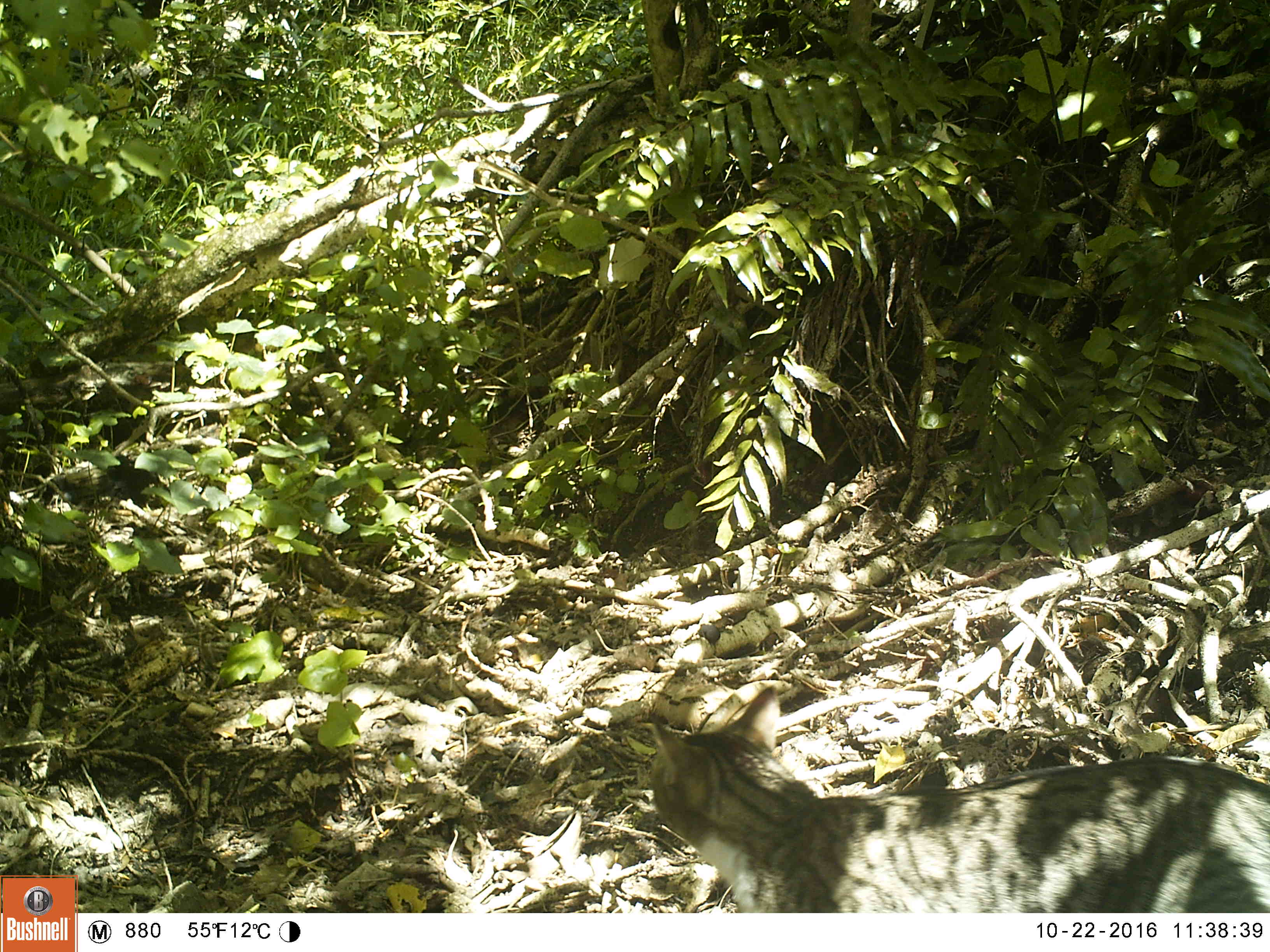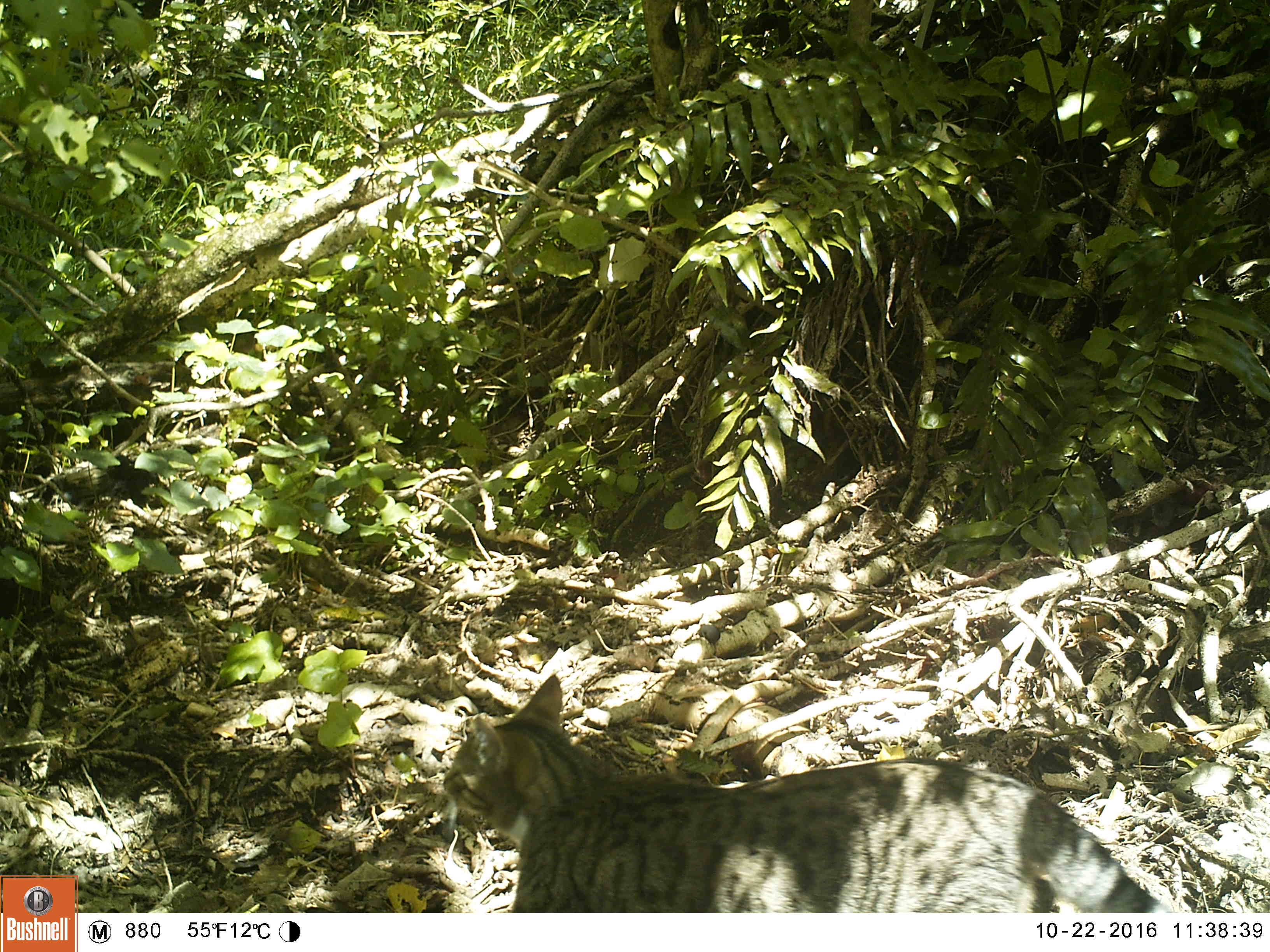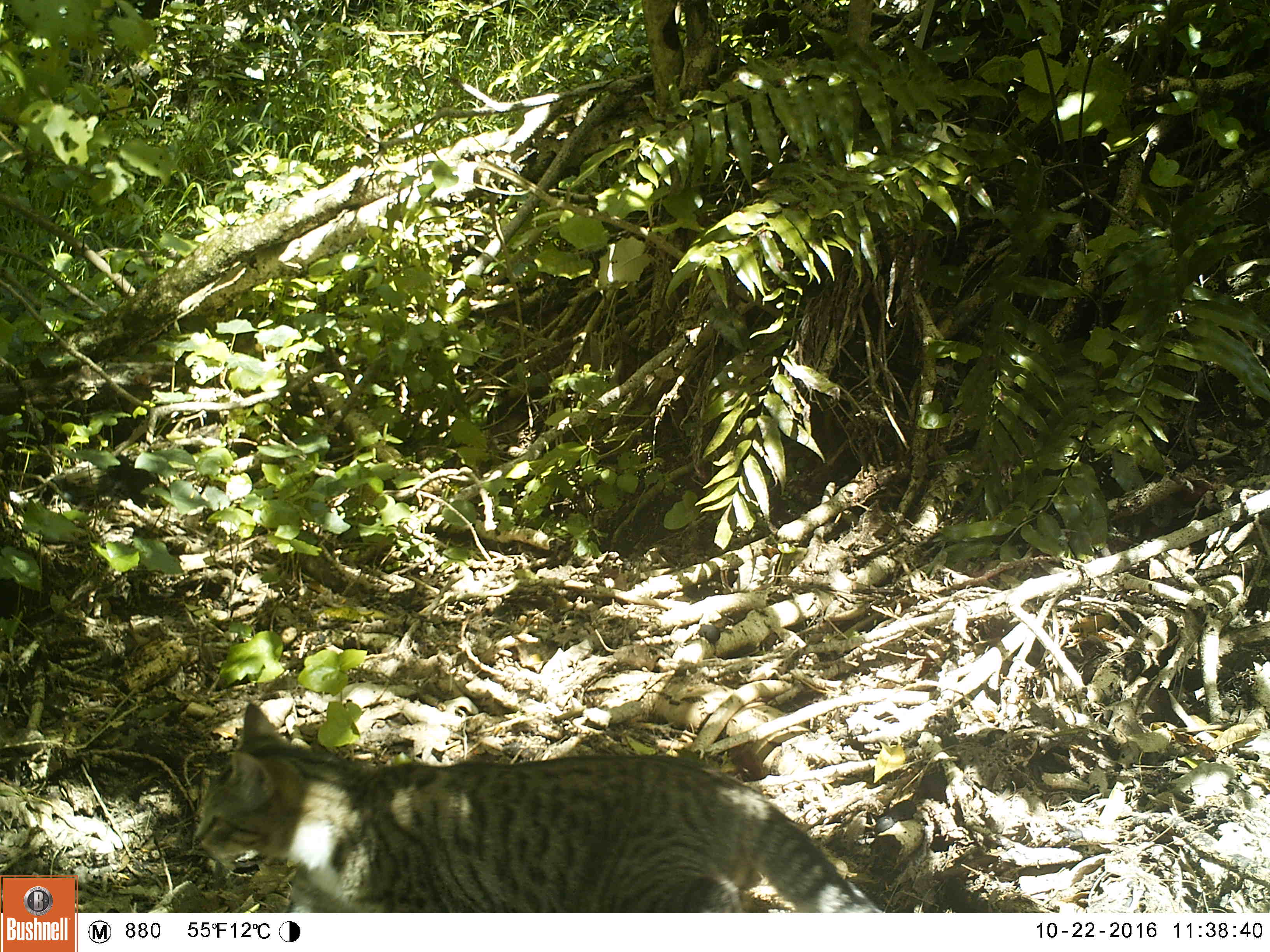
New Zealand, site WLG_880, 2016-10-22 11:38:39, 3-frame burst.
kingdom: Animalia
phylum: Chordata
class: Mammalia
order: Carnivora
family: Felidae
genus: Felis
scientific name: Felis catus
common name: domestic cat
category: cat